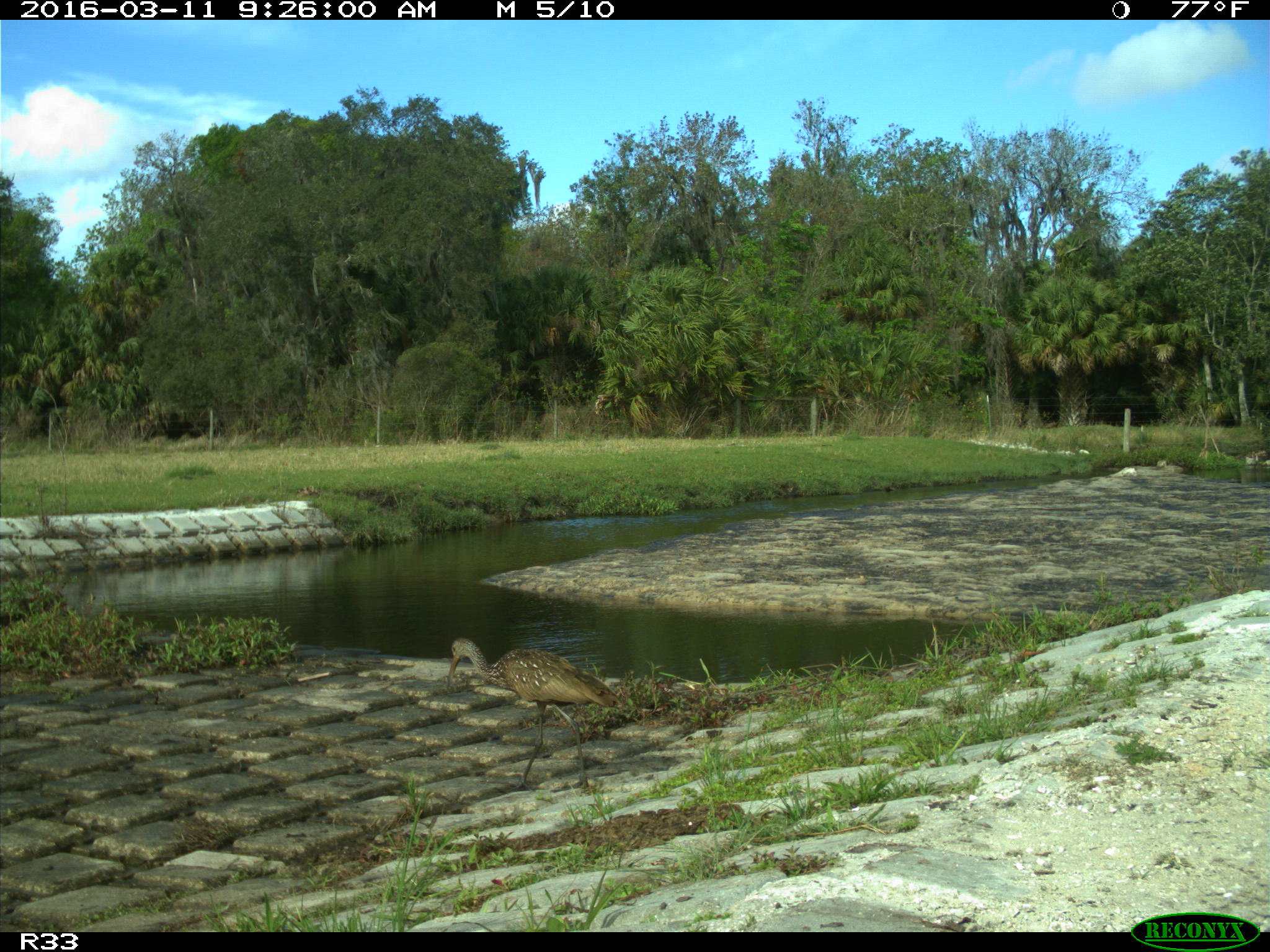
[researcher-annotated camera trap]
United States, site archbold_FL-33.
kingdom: Animalia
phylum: Chordata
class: Aves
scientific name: Aves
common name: birds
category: unidentified bird